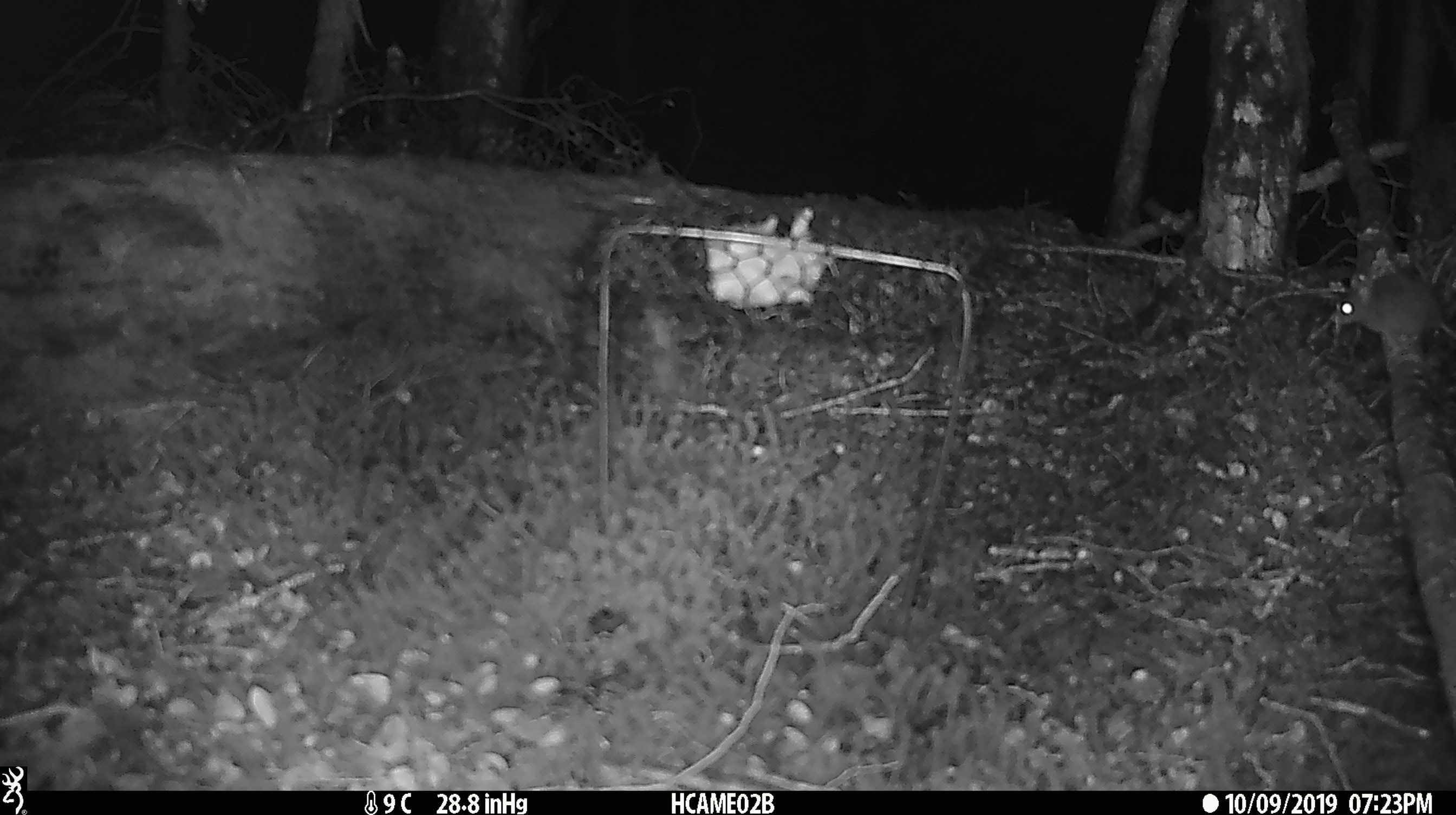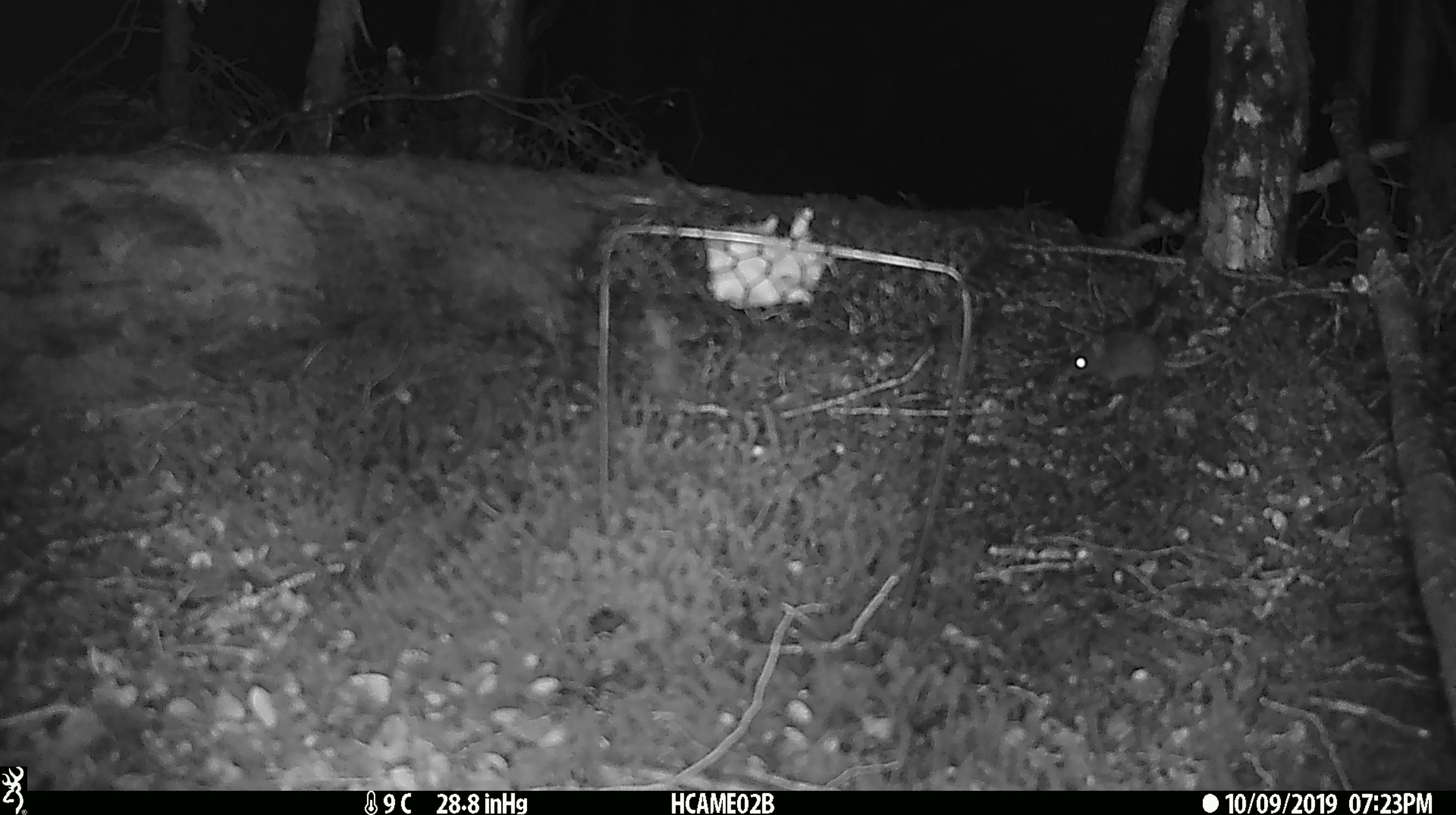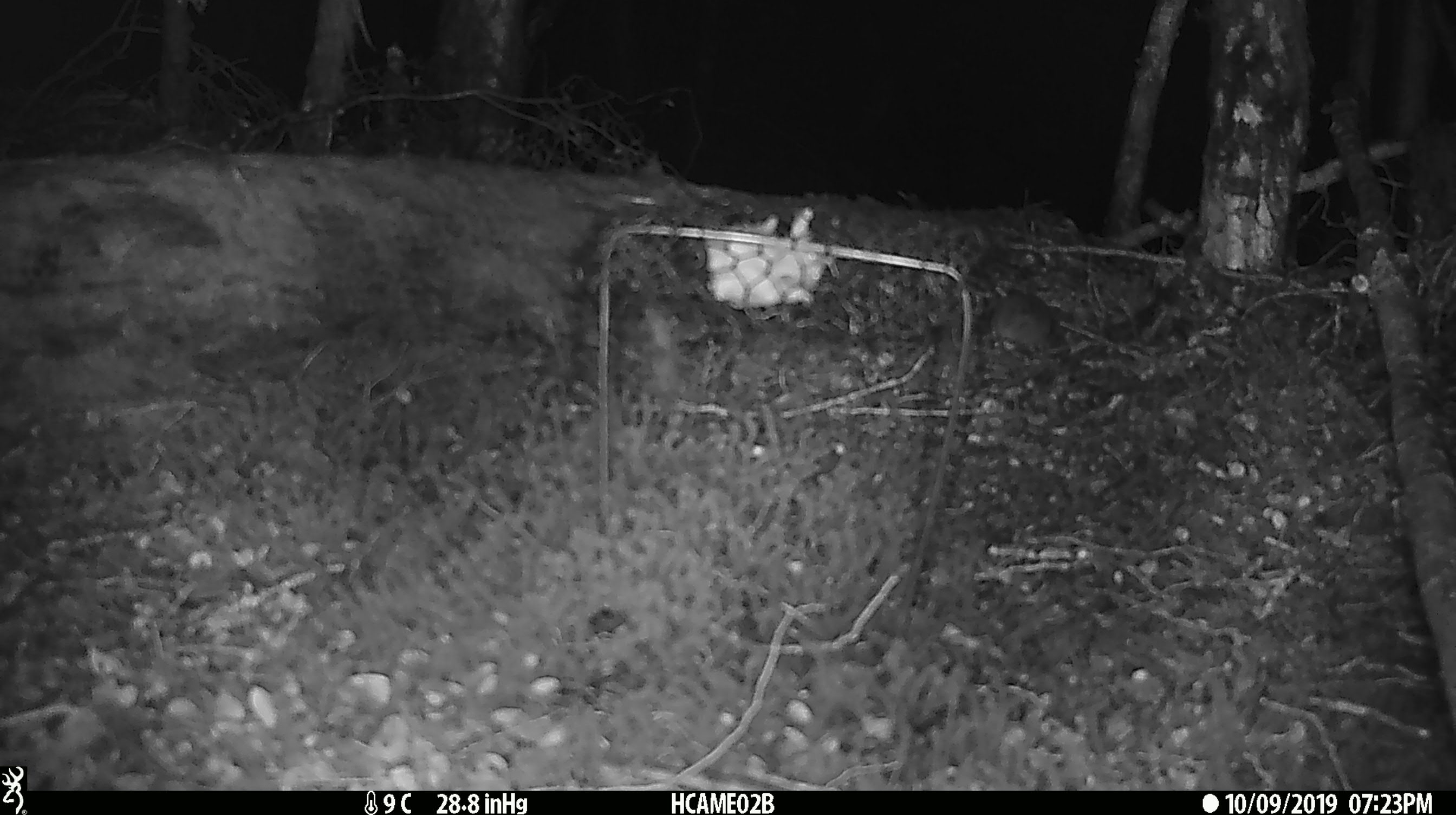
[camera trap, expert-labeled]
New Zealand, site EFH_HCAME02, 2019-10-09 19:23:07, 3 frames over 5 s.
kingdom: Animalia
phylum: Chordata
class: Mammalia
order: Rodentia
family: Muridae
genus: Mus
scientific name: Mus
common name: mouse